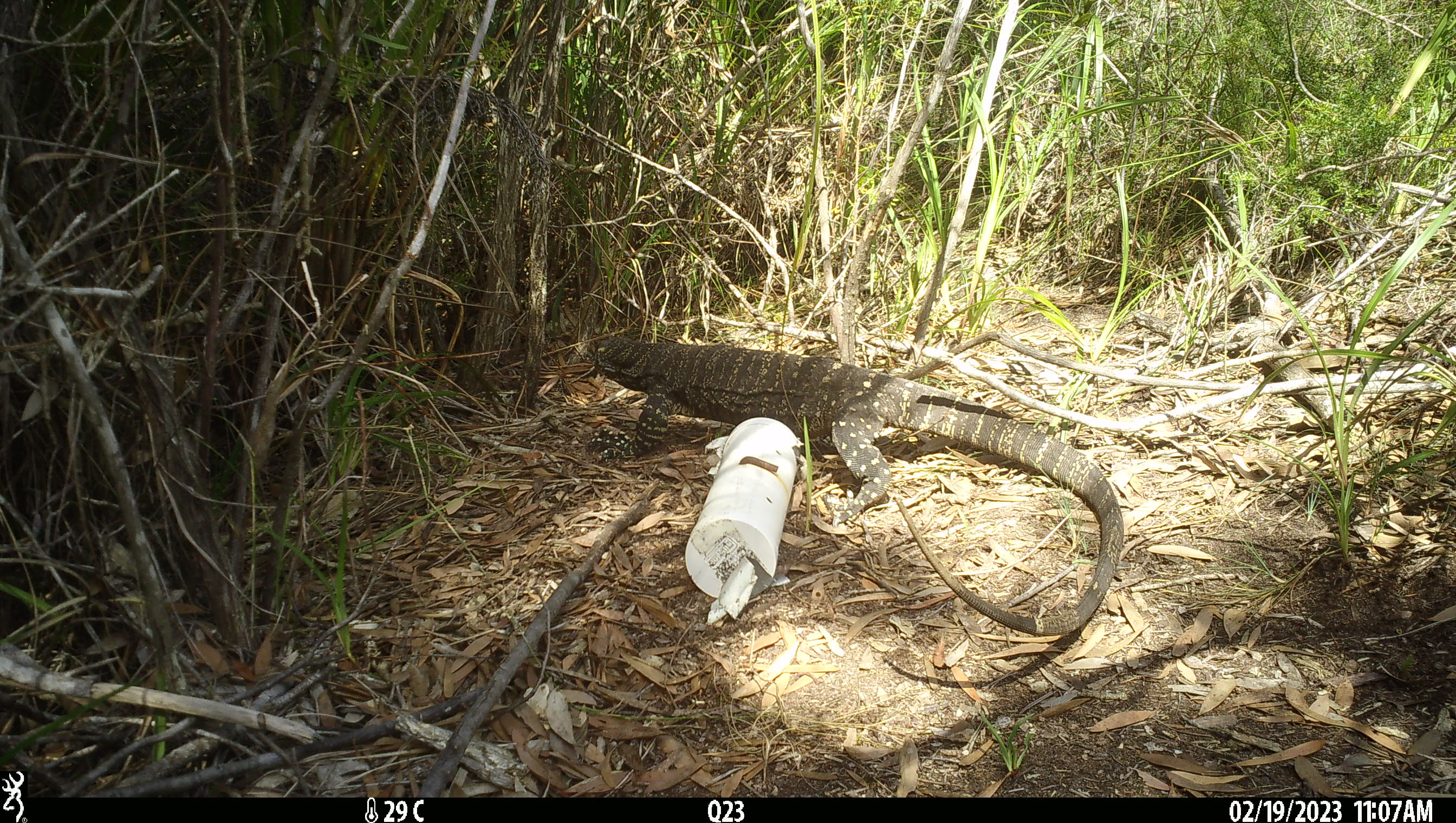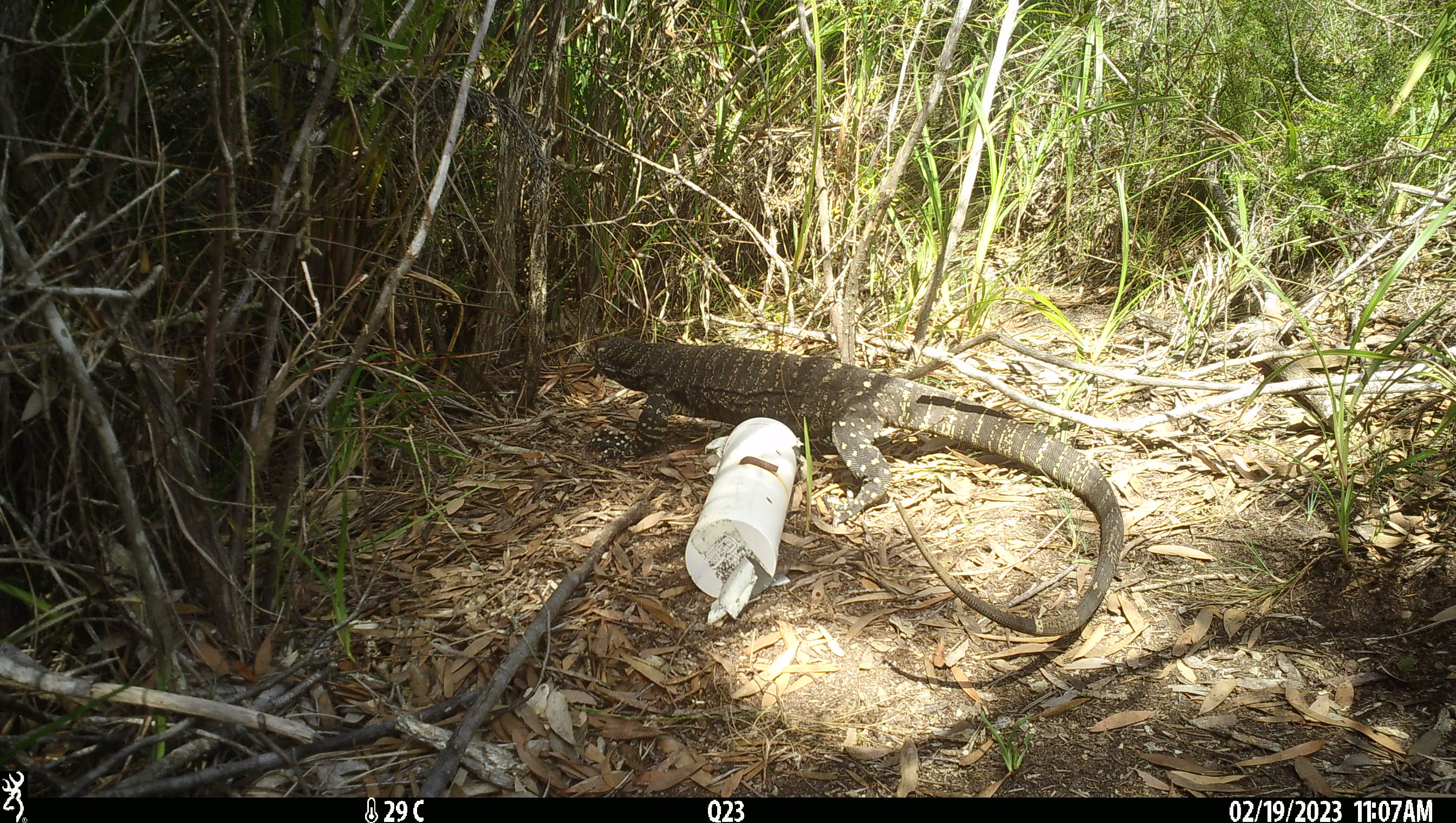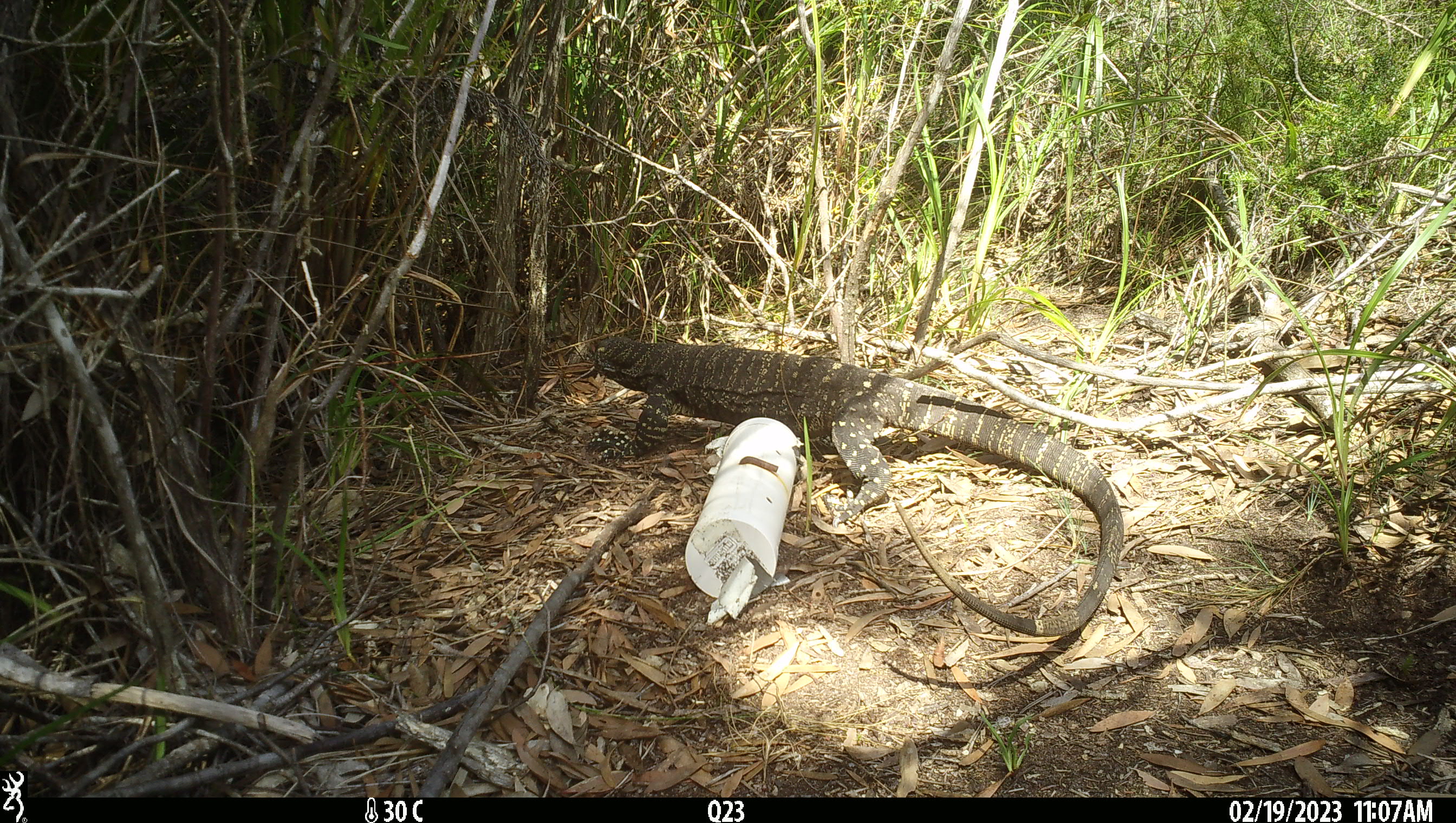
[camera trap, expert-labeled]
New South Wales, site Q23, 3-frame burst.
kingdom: Animalia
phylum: Chordata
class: Reptilia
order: Squamata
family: Varanidae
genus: Varanus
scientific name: Varanus varius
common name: lace monitor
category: goanna